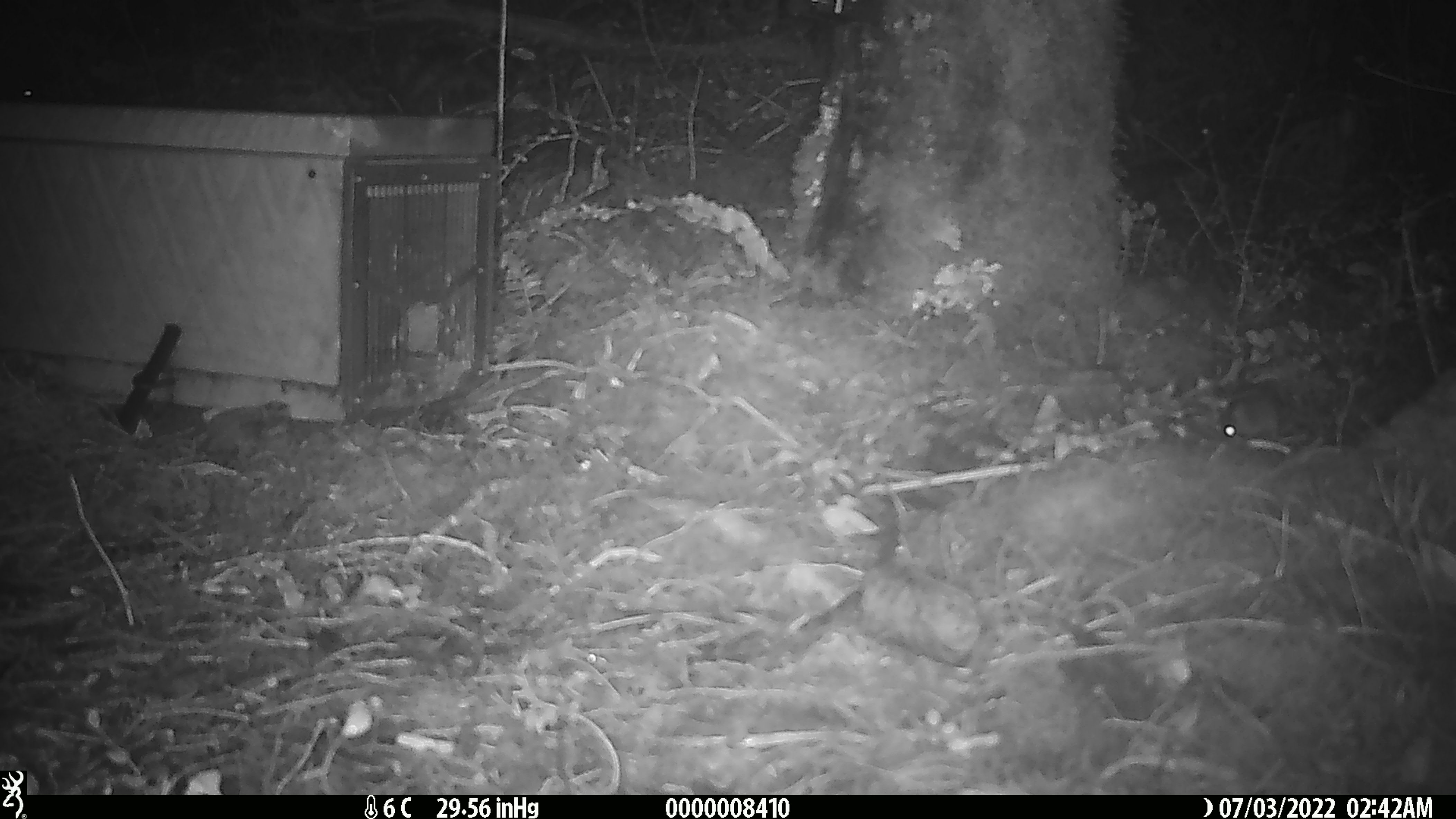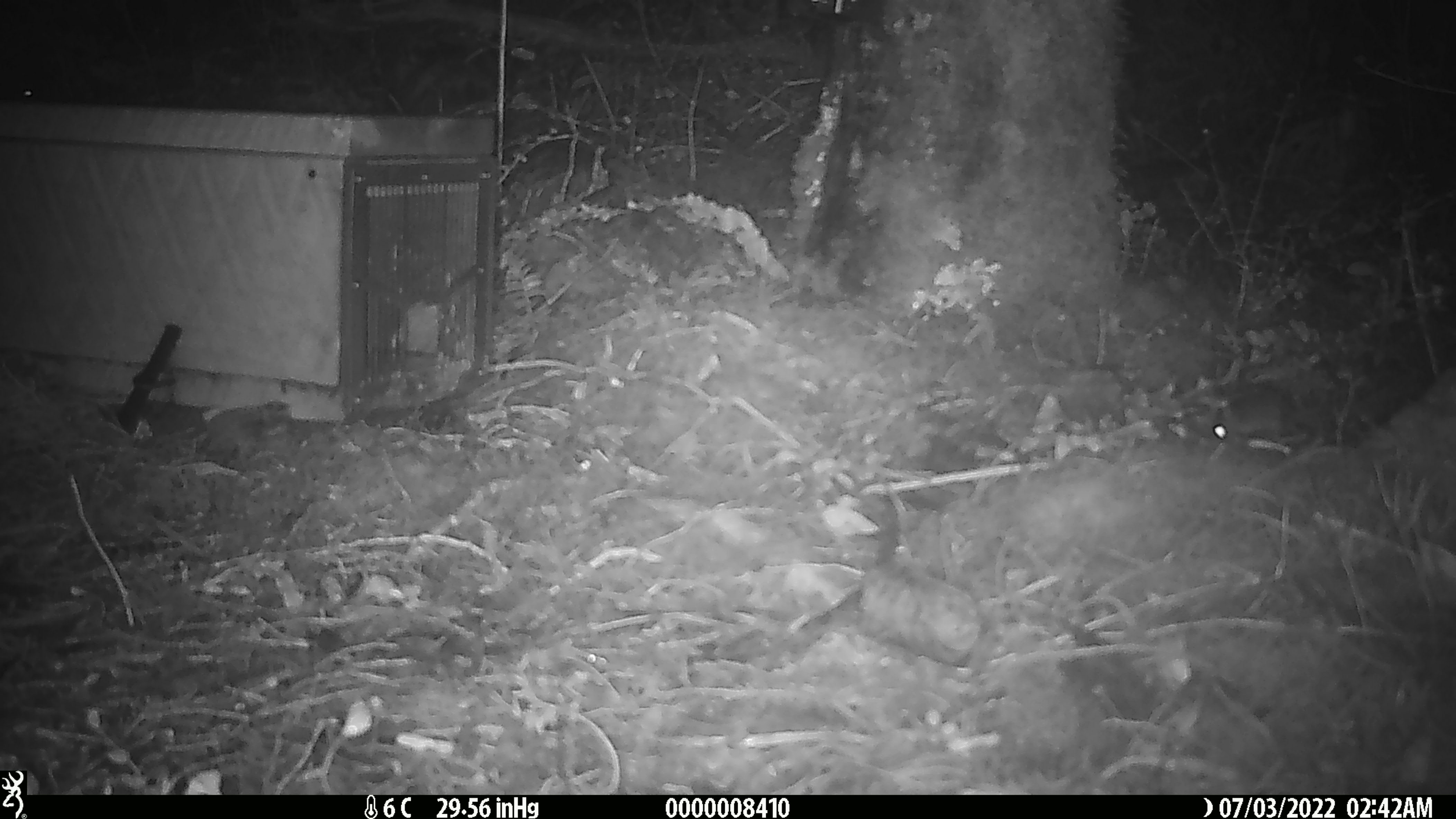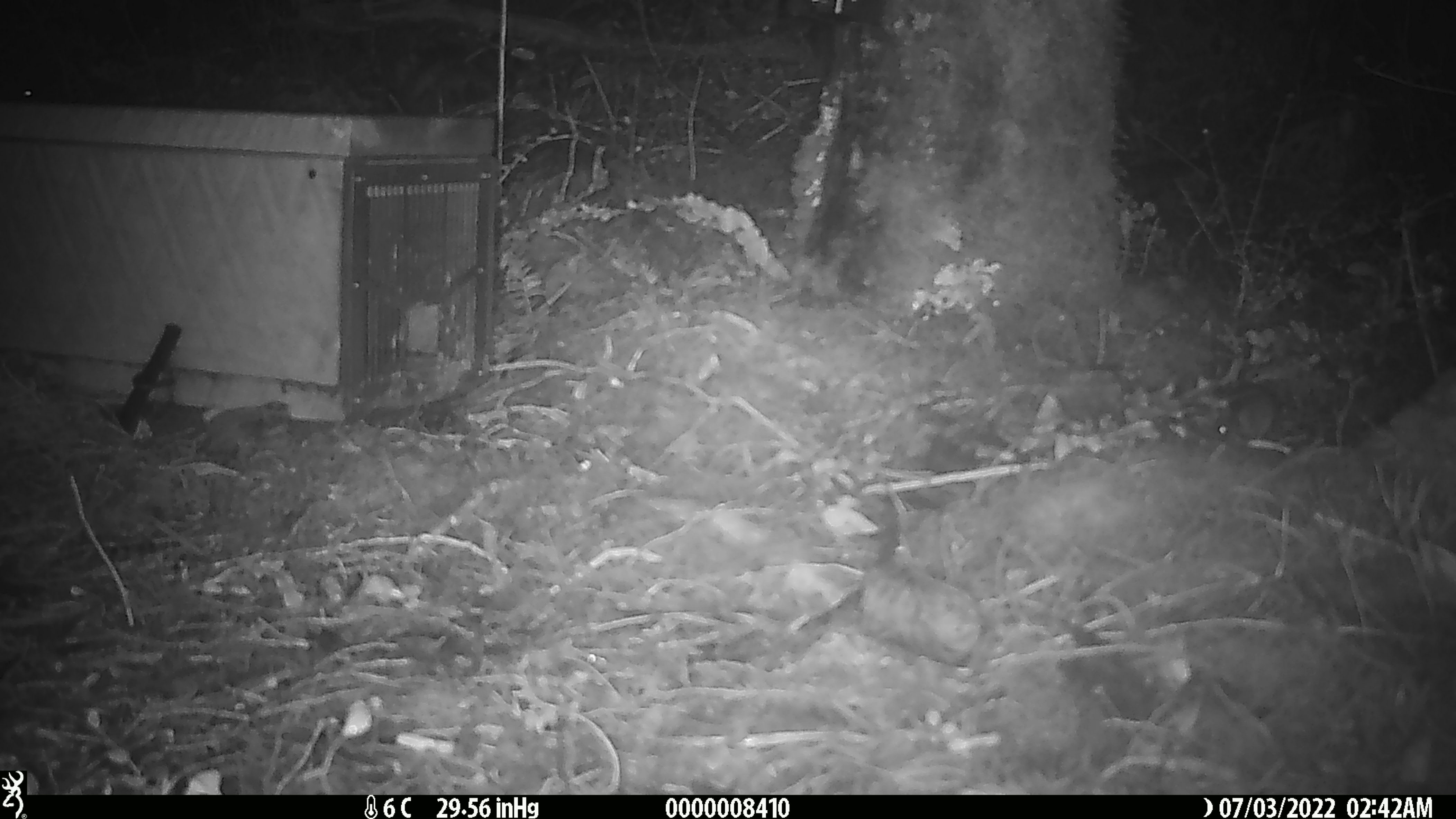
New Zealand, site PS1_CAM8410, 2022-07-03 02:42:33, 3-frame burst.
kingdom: Animalia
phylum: Chordata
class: Mammalia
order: Rodentia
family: Muridae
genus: Mus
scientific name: Mus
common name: mouse